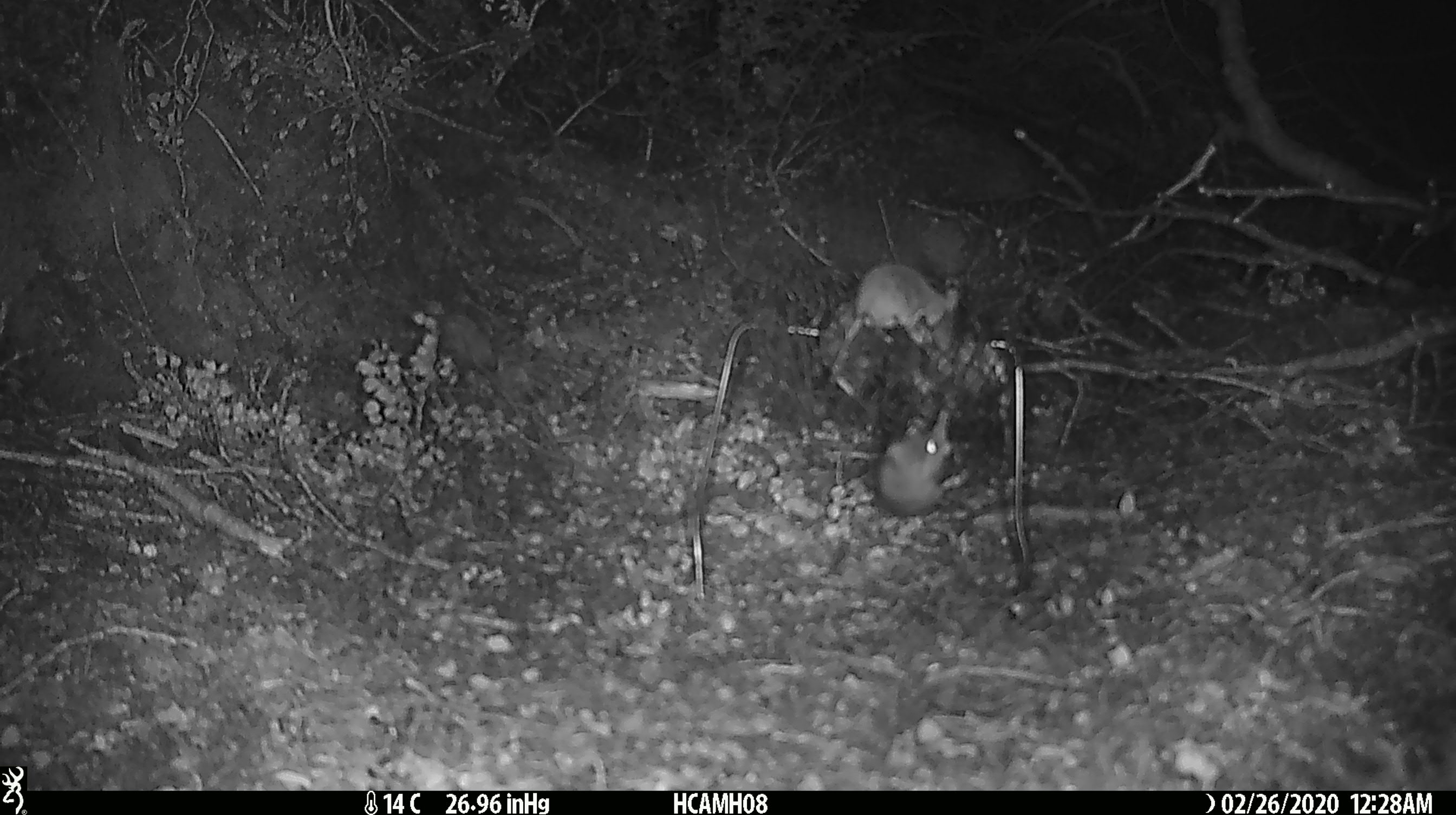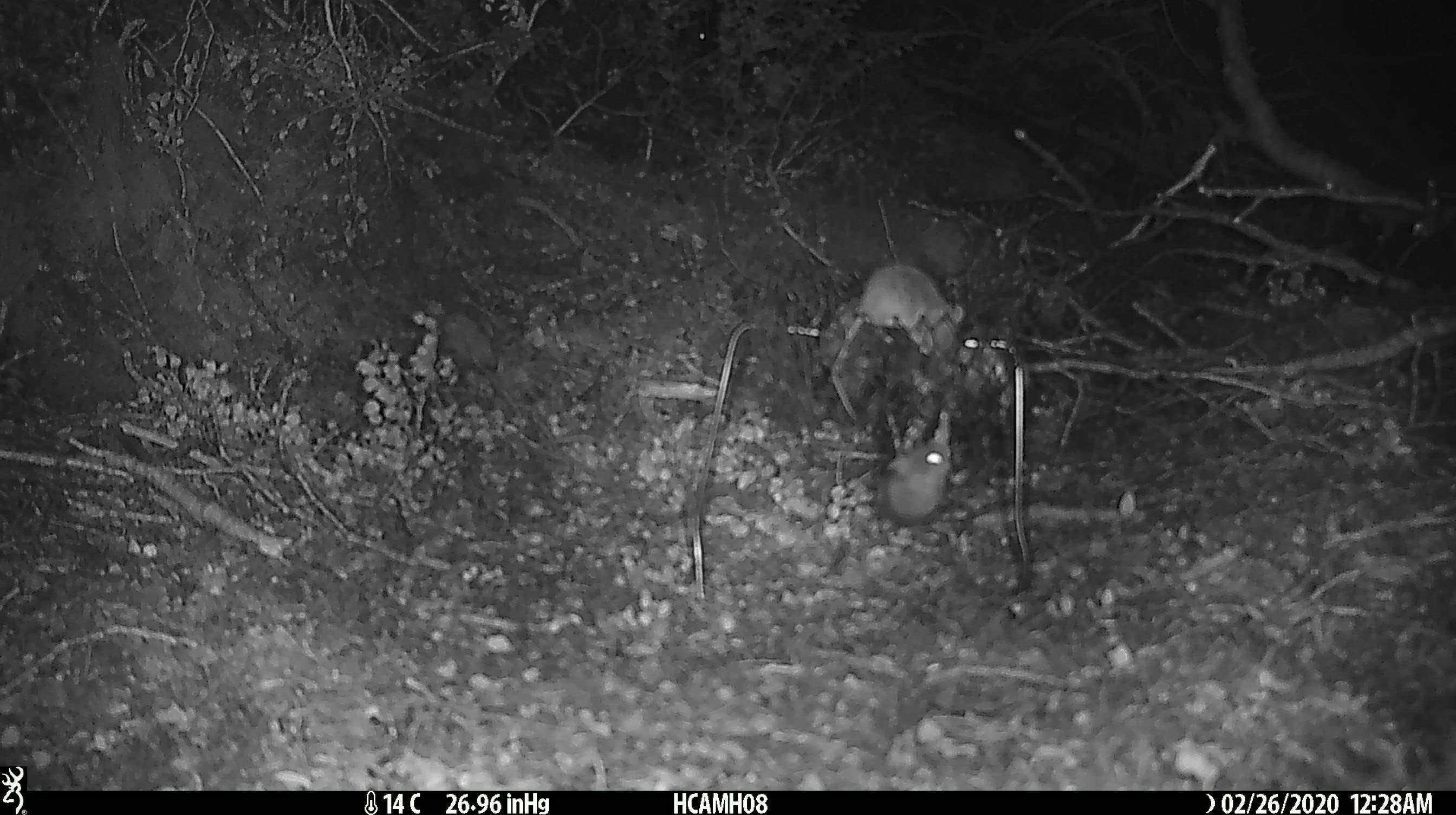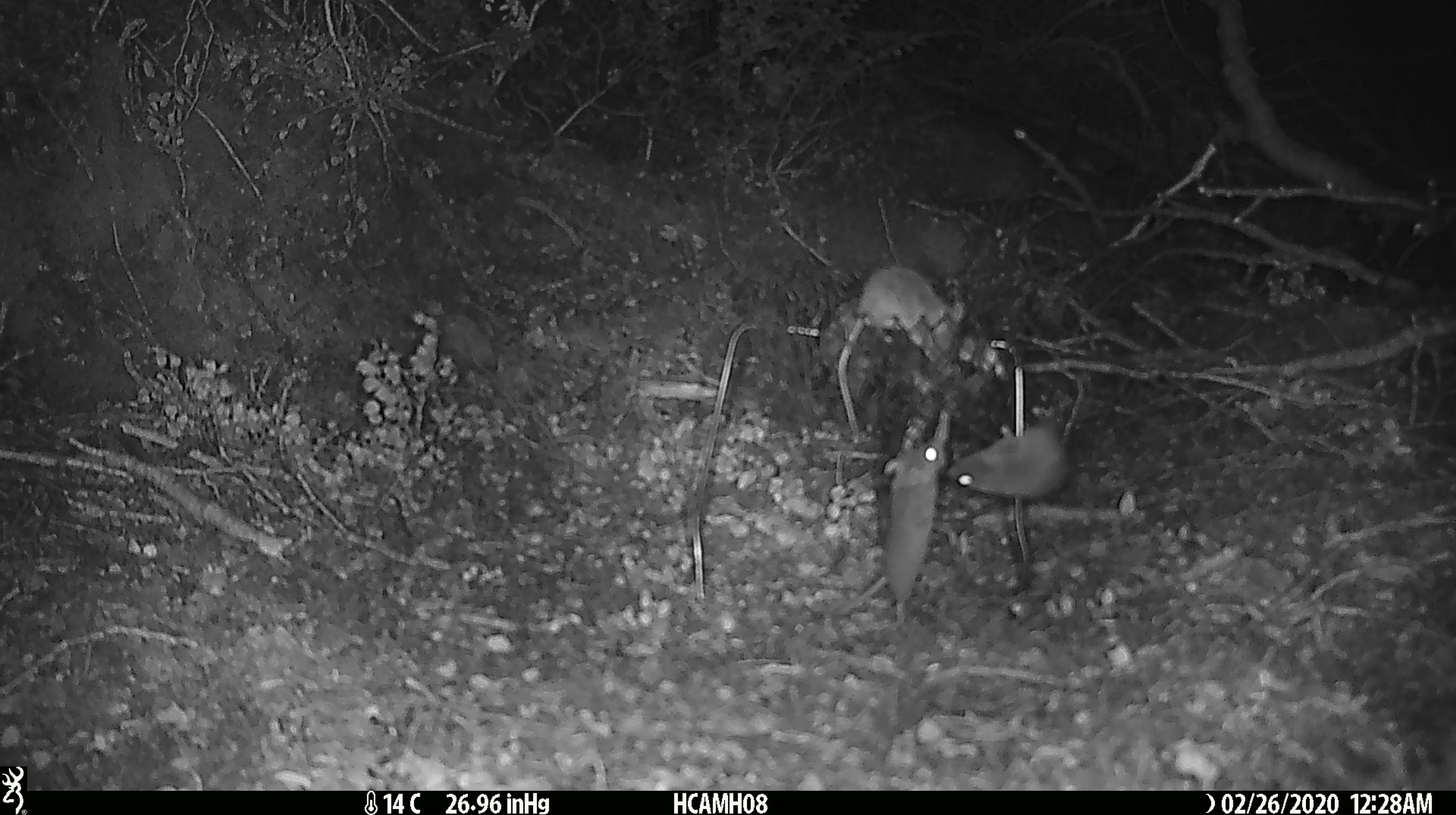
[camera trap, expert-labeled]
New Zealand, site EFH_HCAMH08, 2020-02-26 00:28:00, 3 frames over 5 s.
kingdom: Animalia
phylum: Chordata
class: Mammalia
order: Rodentia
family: Muridae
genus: Mus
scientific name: Mus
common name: mouse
Mouse (Mus).